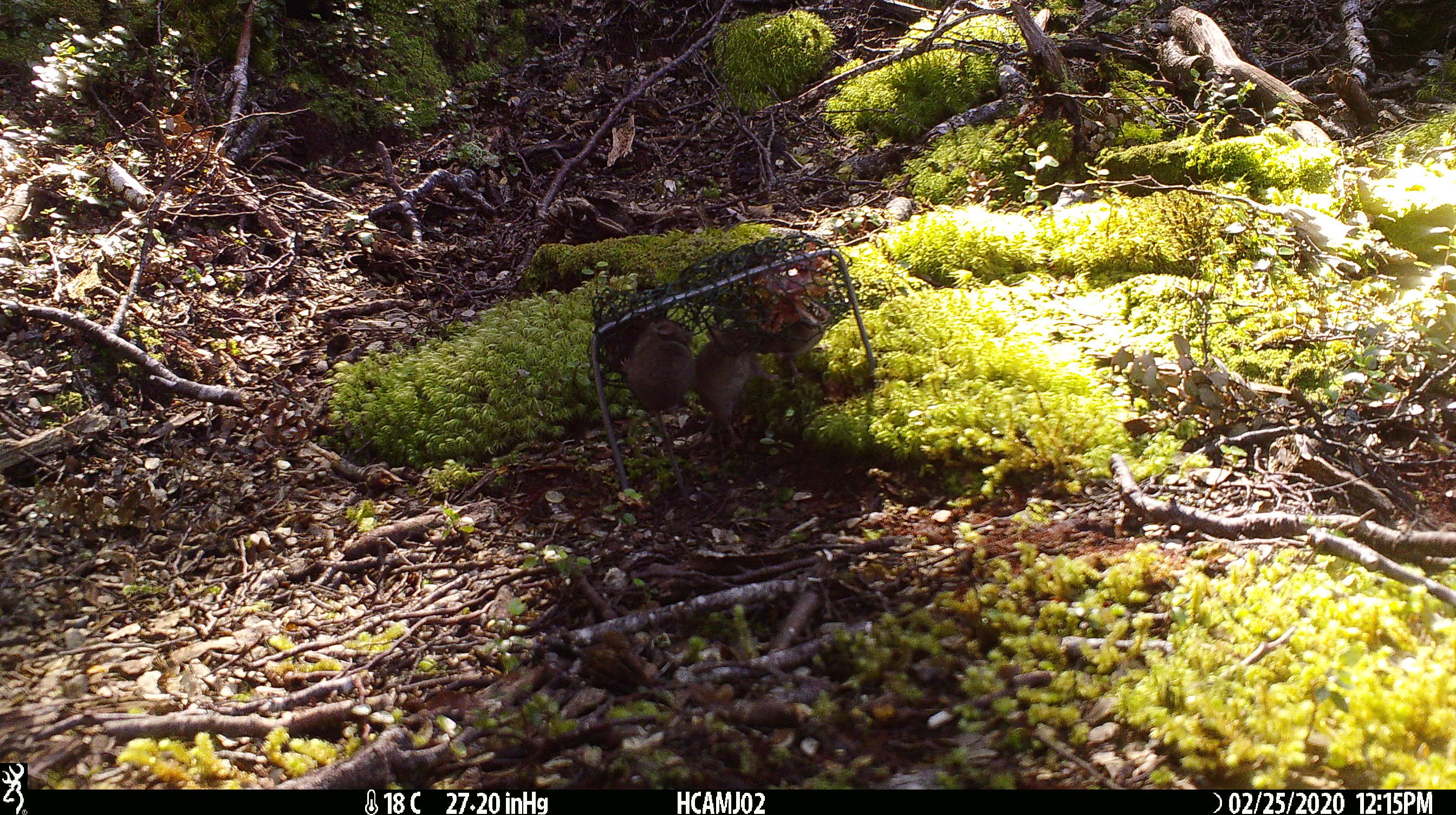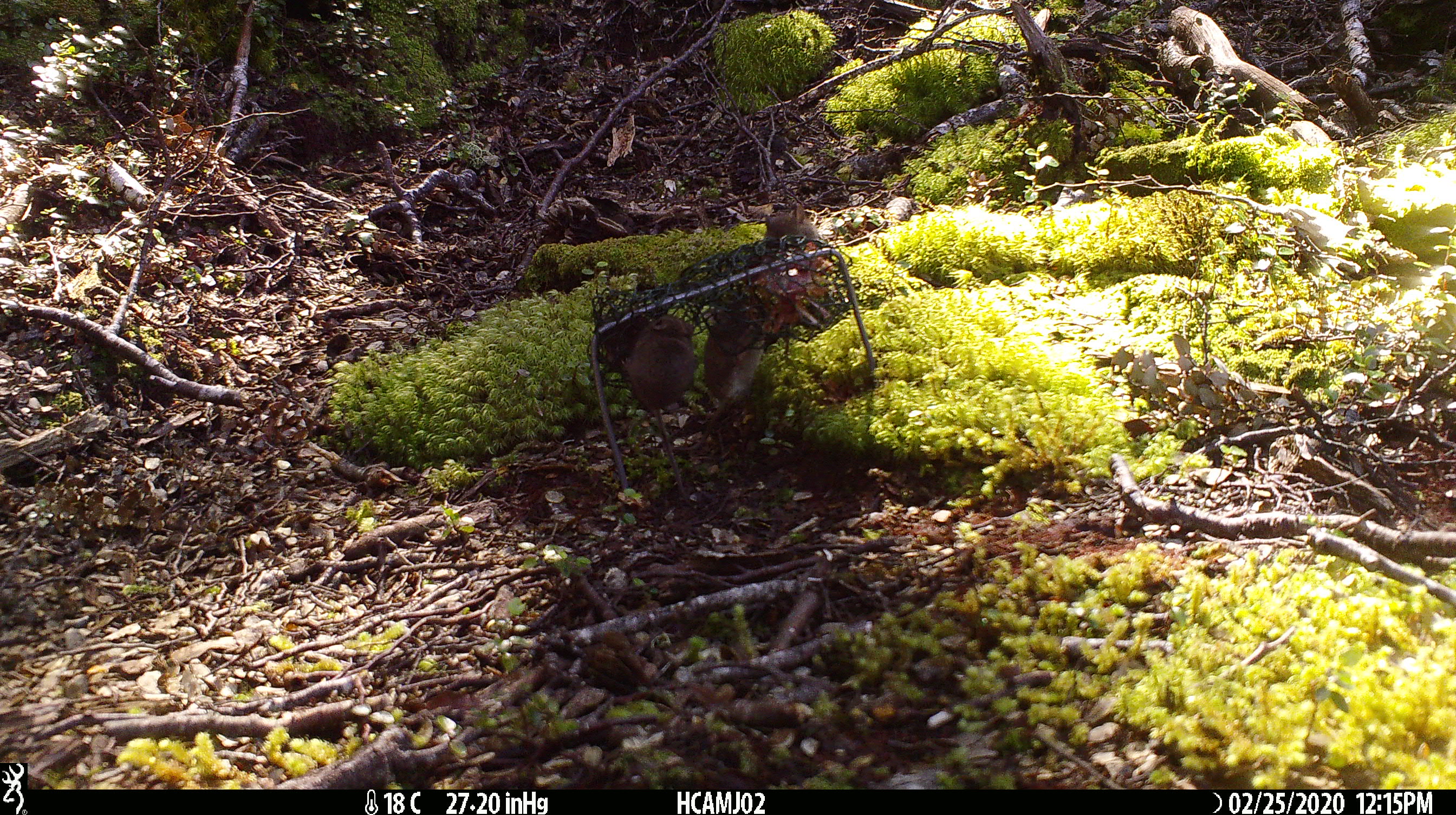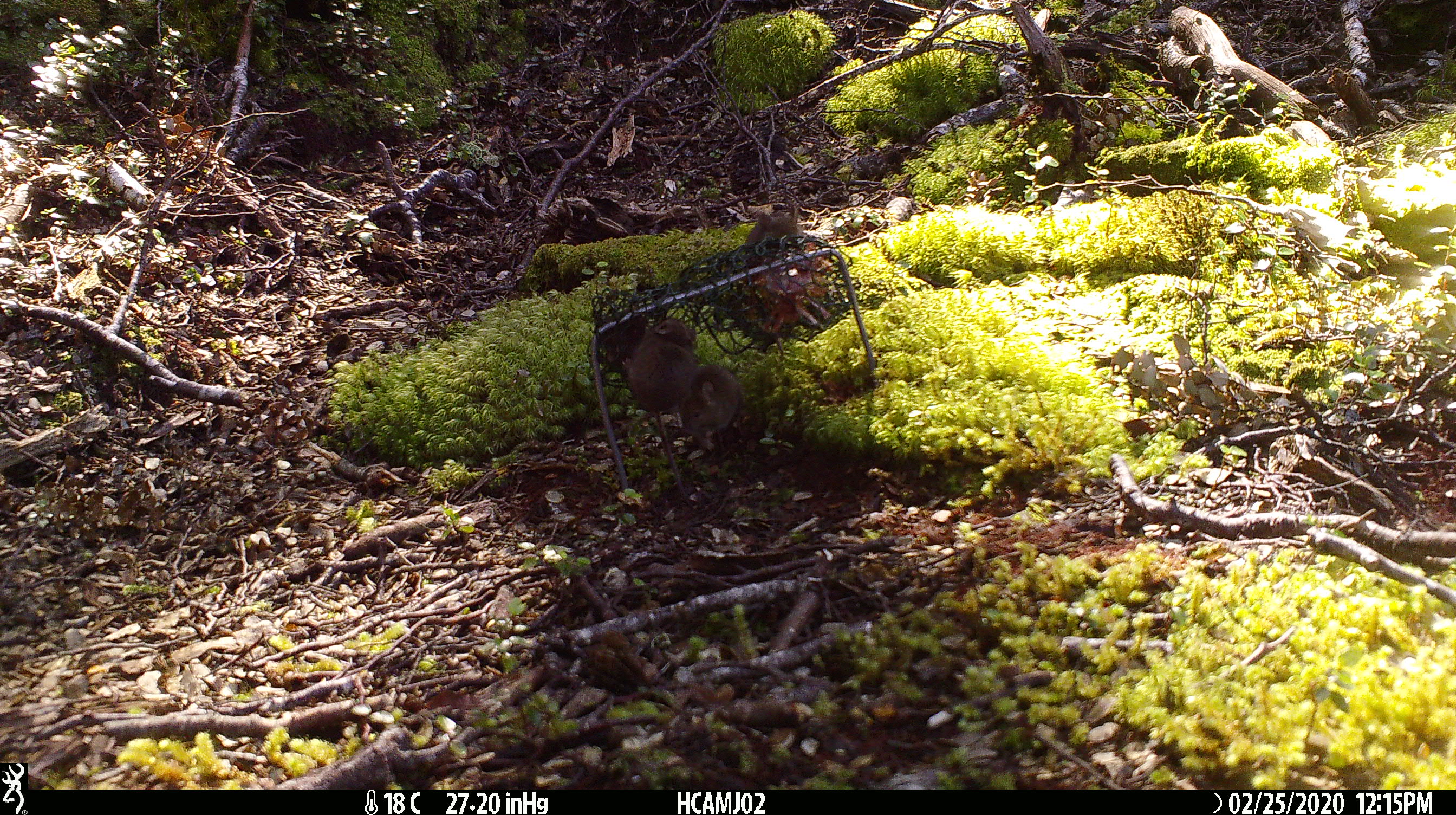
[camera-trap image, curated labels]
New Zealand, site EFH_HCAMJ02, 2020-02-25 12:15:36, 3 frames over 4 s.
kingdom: Animalia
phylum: Chordata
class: Mammalia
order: Rodentia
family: Muridae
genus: Mus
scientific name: Mus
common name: mouse